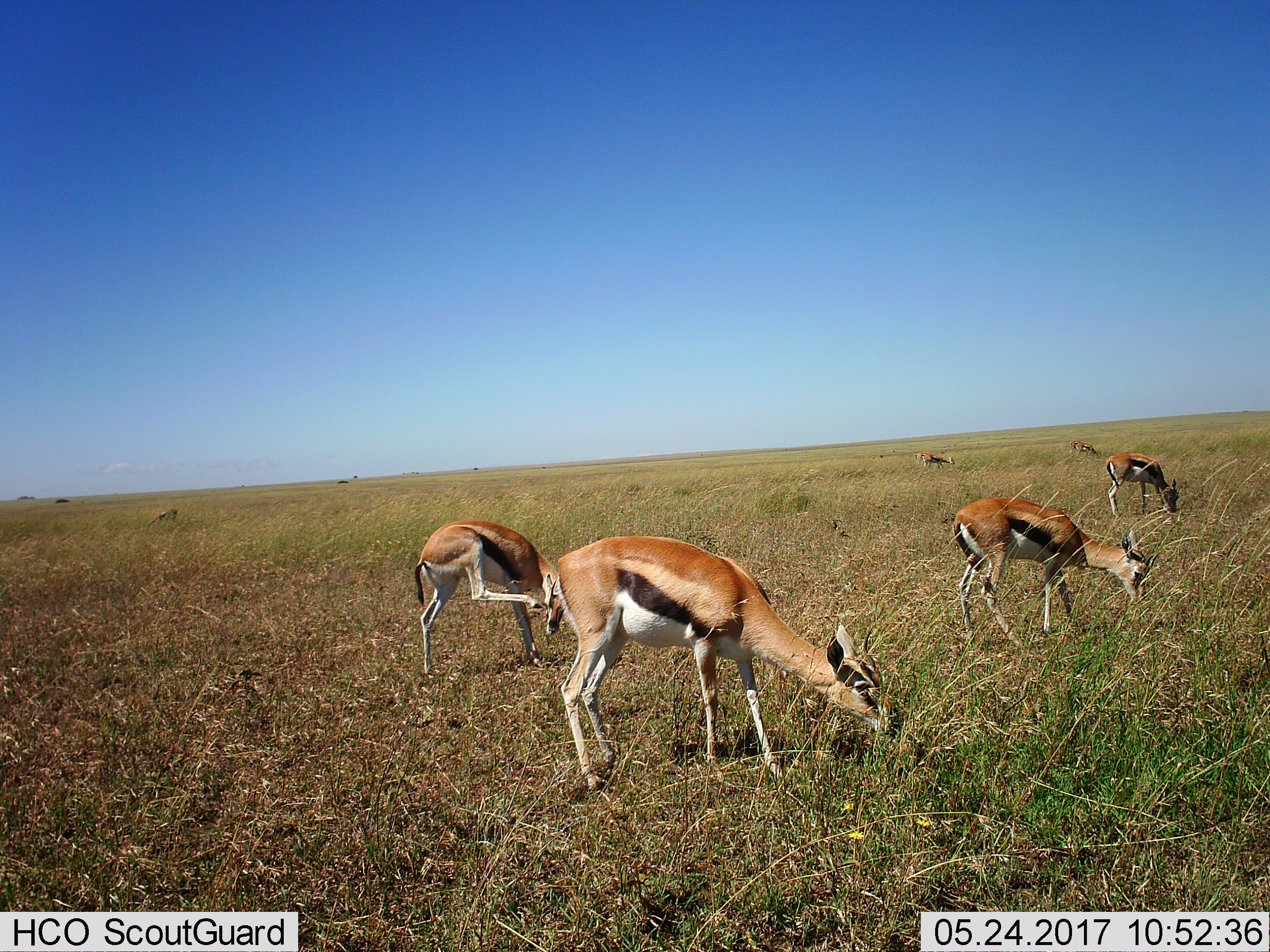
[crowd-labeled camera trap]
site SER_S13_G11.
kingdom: Animalia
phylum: Chordata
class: Mammalia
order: Artiodactyla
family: Bovidae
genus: Eudorcas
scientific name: Eudorcas thomsonii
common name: thomson's gazelle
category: gazellethomsons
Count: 7.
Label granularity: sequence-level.